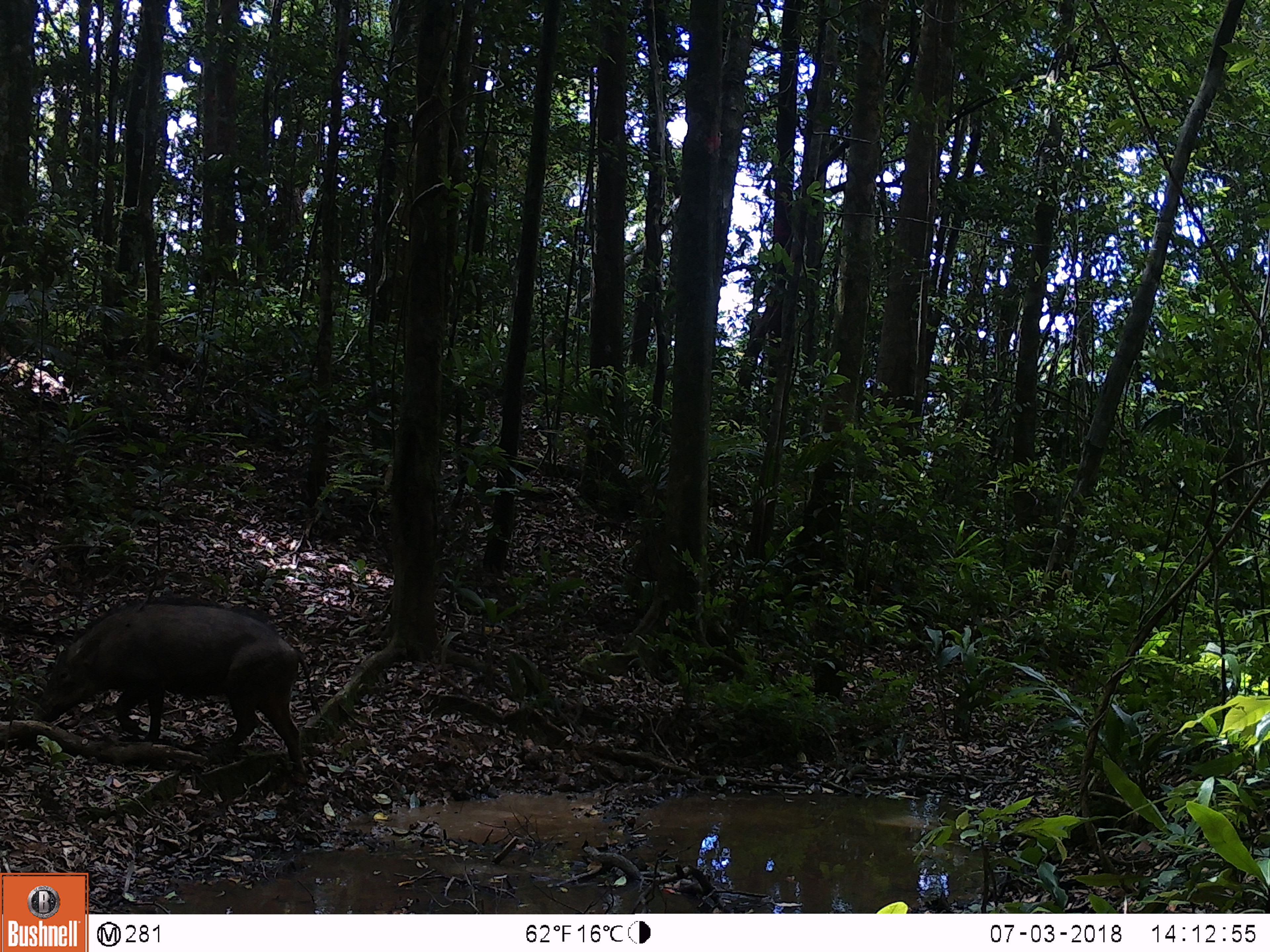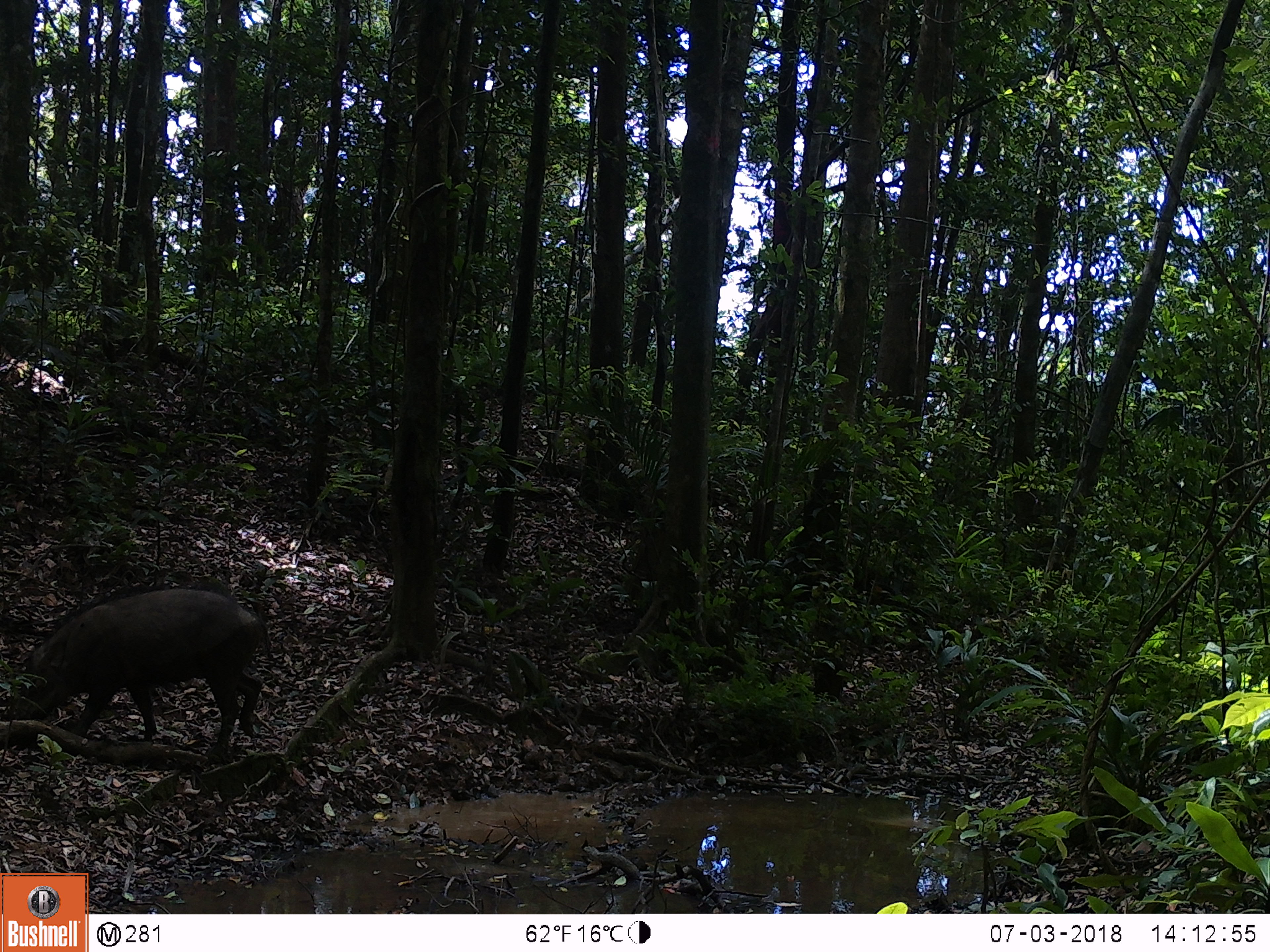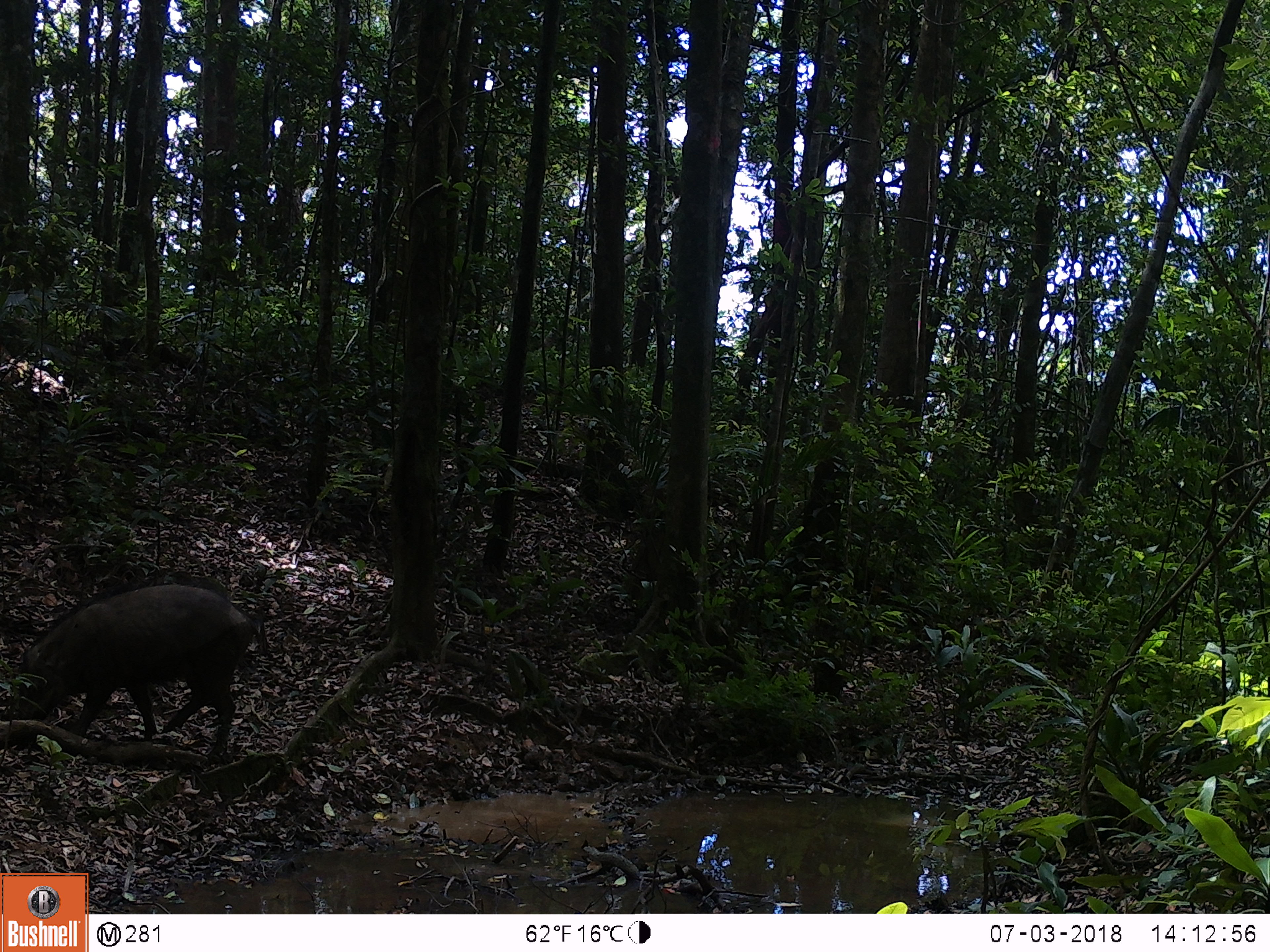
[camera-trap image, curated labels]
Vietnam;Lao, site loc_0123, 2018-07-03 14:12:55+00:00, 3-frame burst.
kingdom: Animalia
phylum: Chordata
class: Mammalia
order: Artiodactyla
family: Suidae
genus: Sus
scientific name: Sus scrofa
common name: eurasian wild pig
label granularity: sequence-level